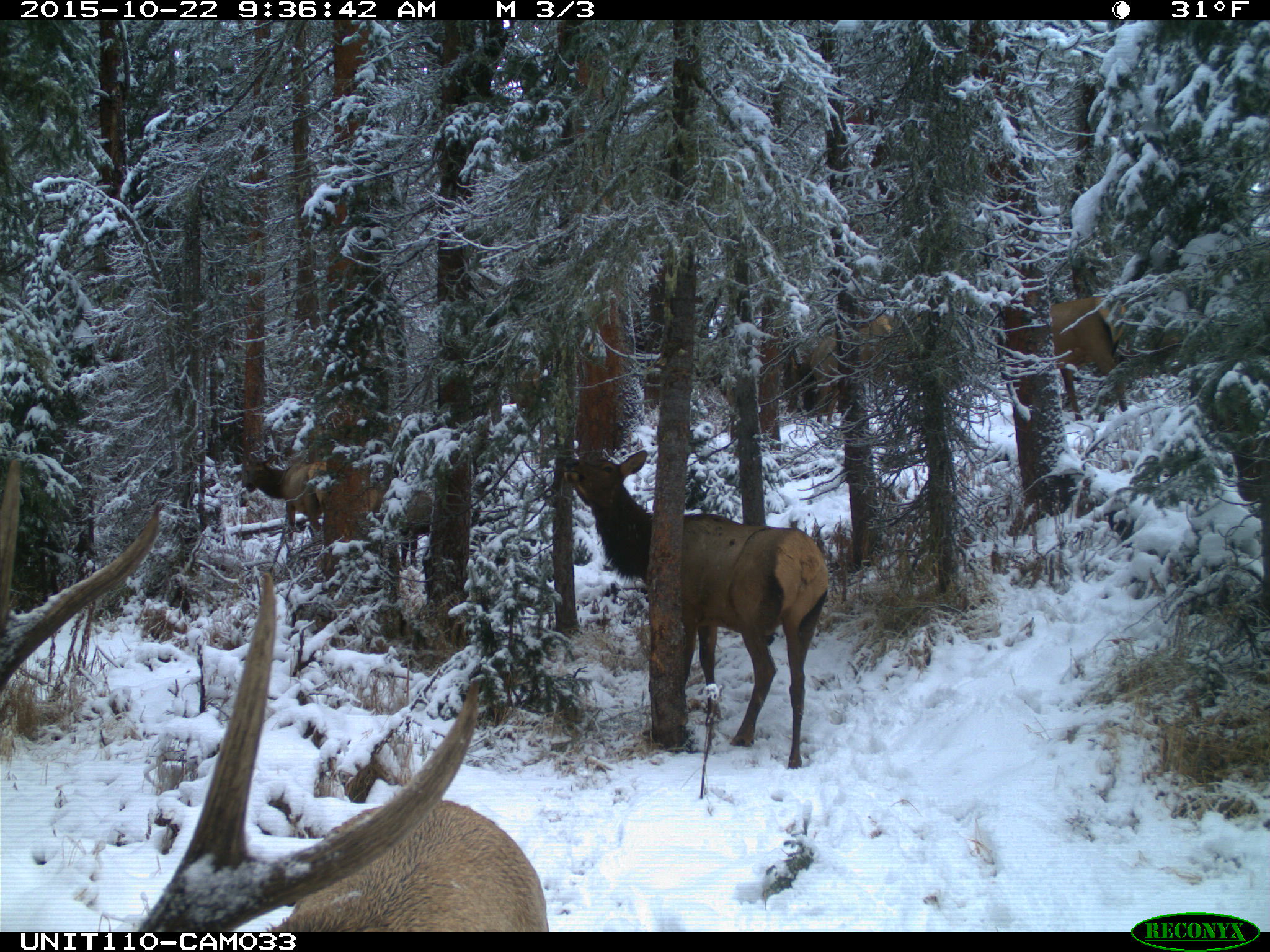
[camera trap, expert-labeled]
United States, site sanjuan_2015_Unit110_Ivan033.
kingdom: Animalia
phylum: Chordata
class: Mammalia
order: Artiodactyla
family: Cervidae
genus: Cervus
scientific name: Cervus elaphus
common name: red deer